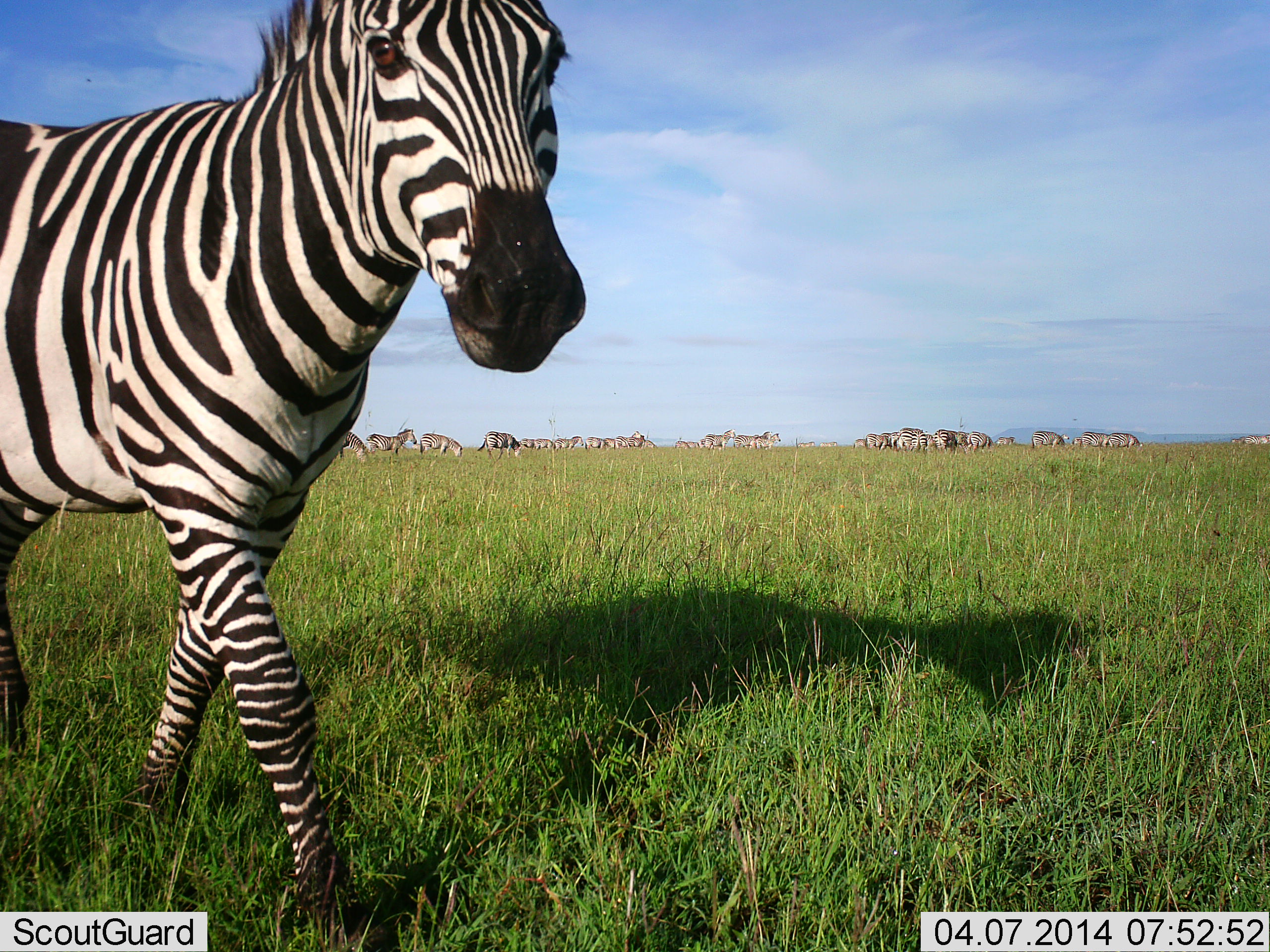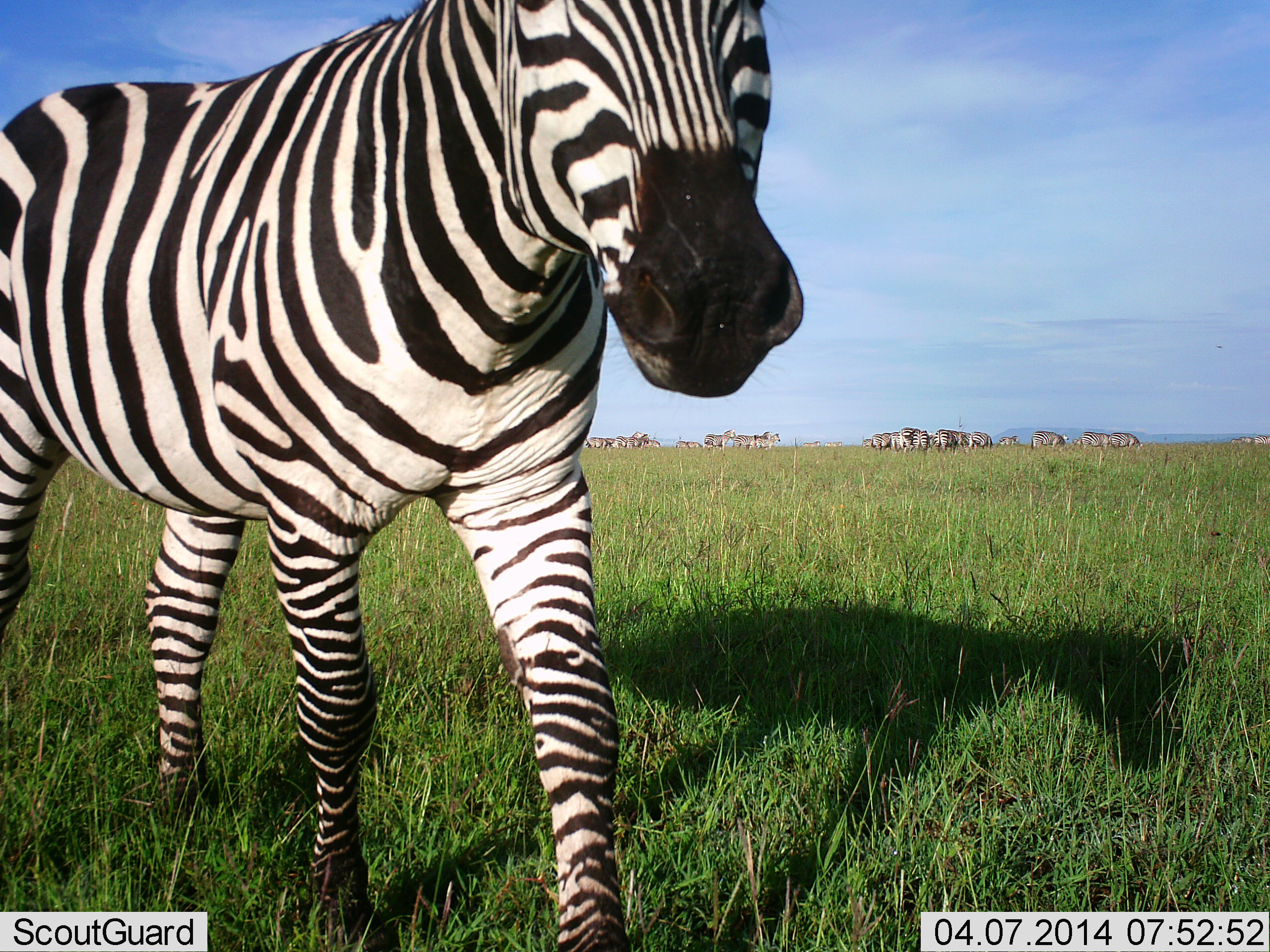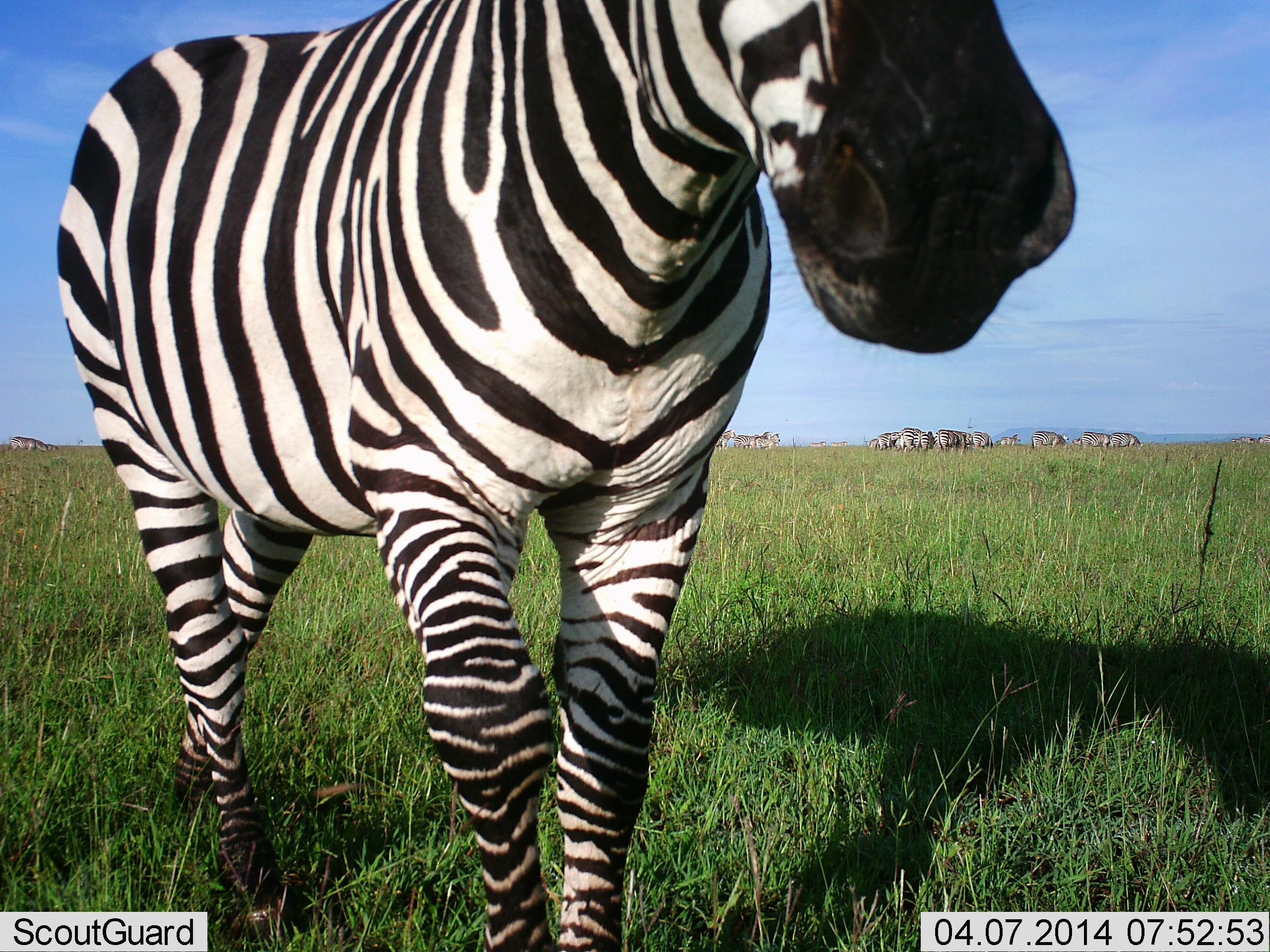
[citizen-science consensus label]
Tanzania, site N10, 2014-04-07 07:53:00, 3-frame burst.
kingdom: Animalia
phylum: Chordata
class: Mammalia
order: Perissodactyla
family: Equidae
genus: Equus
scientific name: Equus quagga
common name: plains zebra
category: zebra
Zebra (plains zebra) (Equus quagga), count 11-50. Behavior (volunteer vote fractions): standing 60%, resting 0%, moving 100%, interacting 0%. Young present (vote fraction): 0%. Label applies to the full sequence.